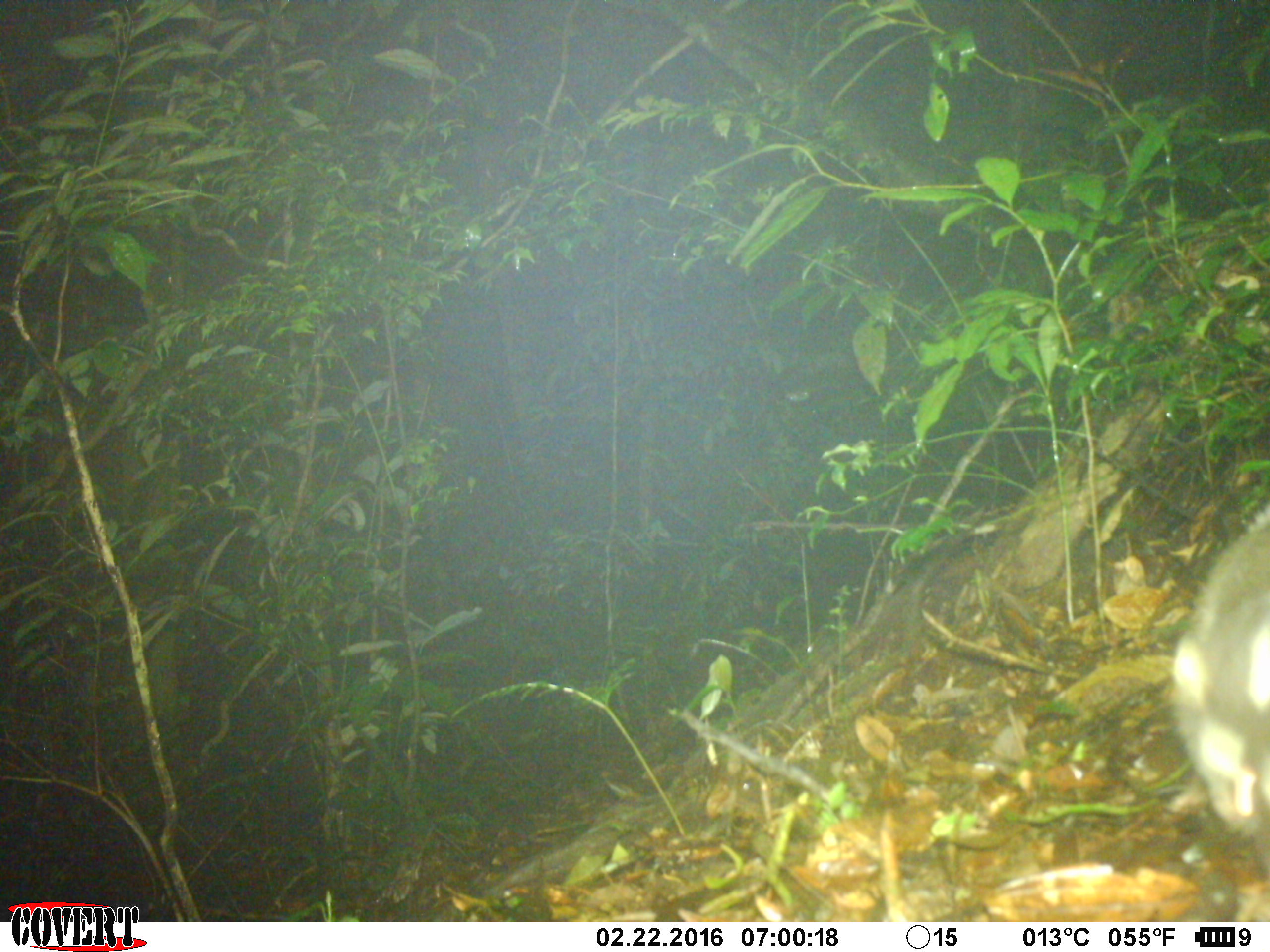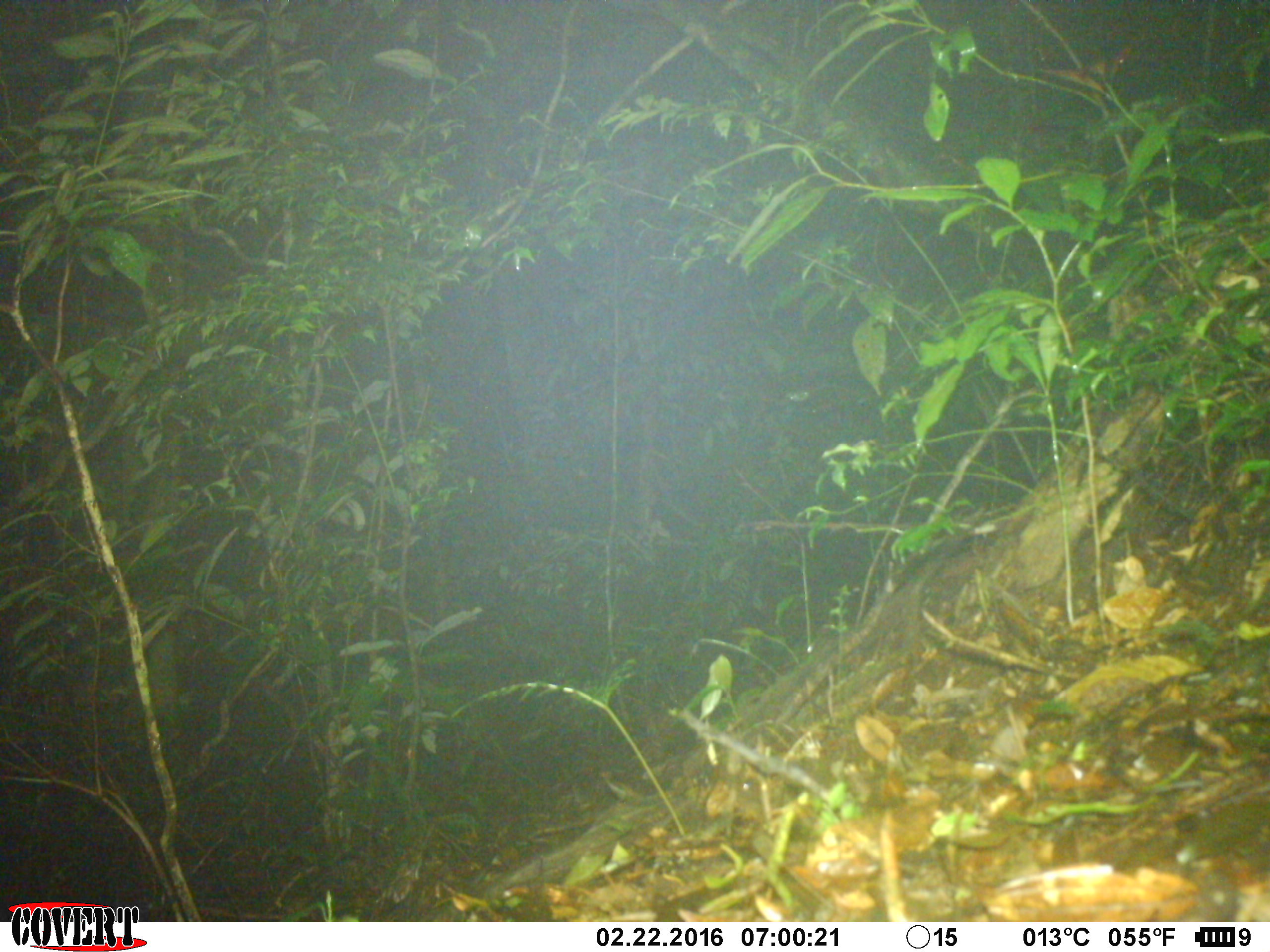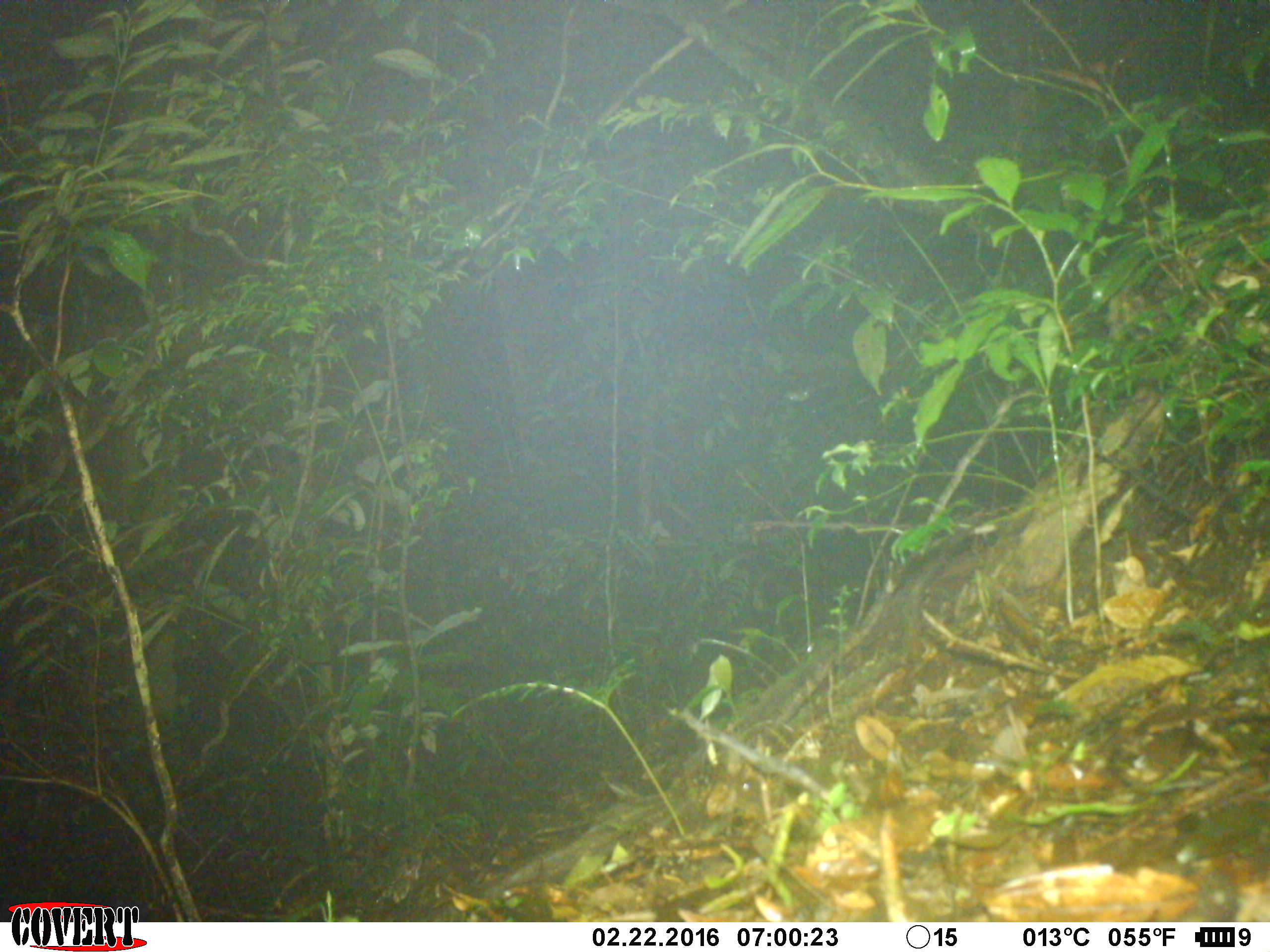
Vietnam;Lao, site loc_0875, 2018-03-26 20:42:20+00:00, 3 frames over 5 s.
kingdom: Animalia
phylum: Chordata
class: Mammalia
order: Carnivora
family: Mustelidae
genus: Melogale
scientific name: Melogale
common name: ferret badger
Ferret badger (Melogale). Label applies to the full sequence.